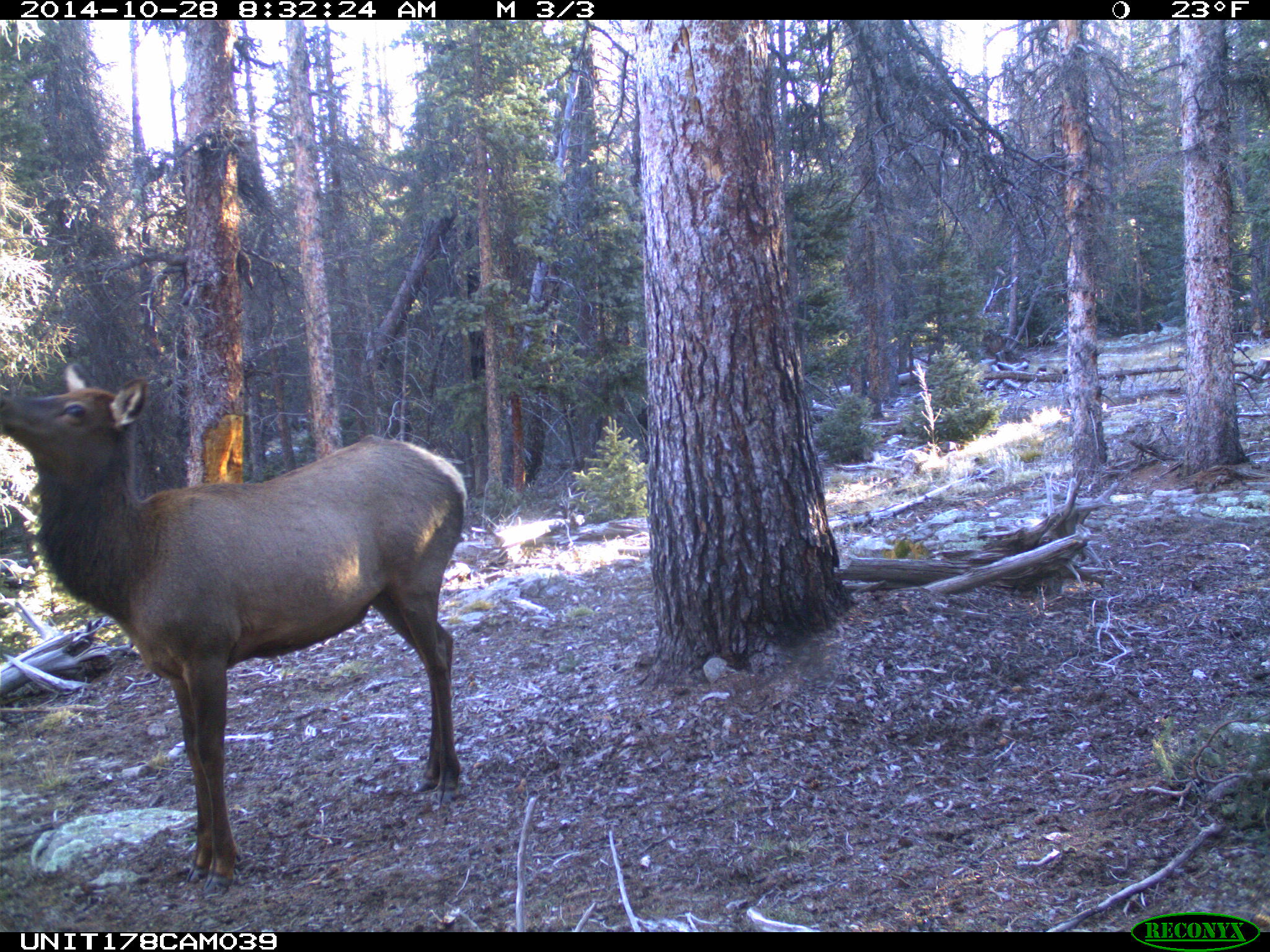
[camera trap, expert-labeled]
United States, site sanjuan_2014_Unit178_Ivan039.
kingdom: Animalia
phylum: Chordata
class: Mammalia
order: Artiodactyla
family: Cervidae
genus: Cervus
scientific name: Cervus elaphus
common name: red deer